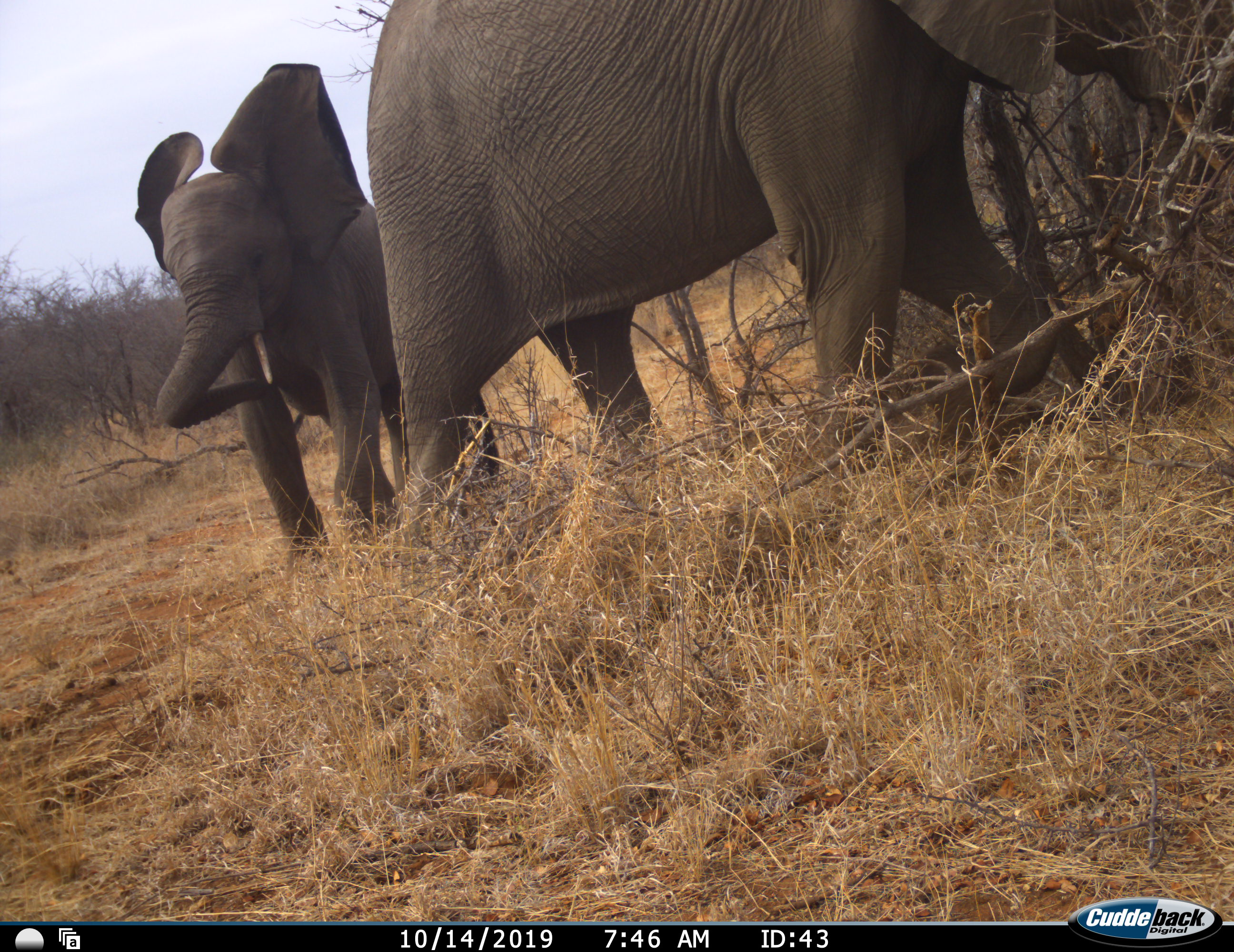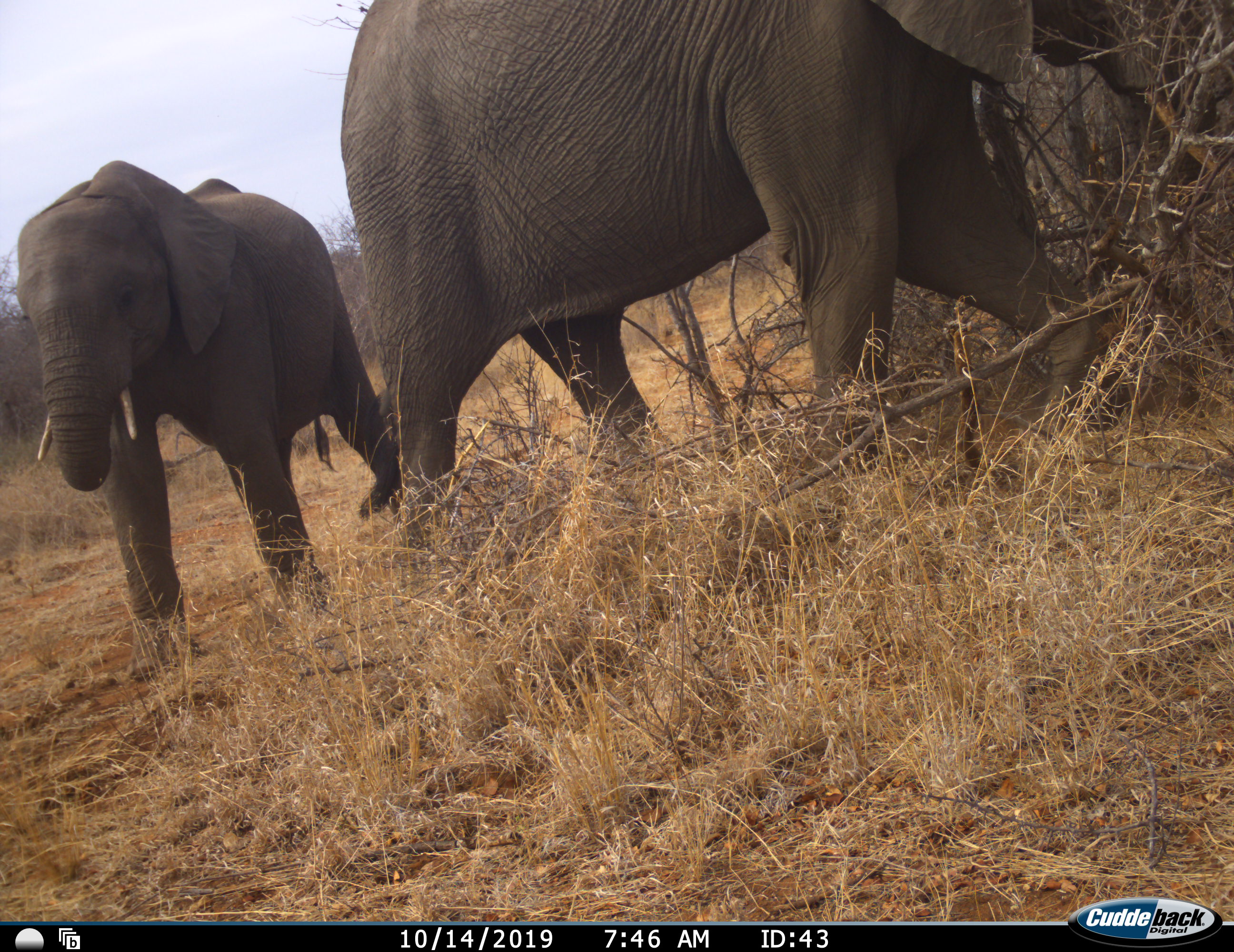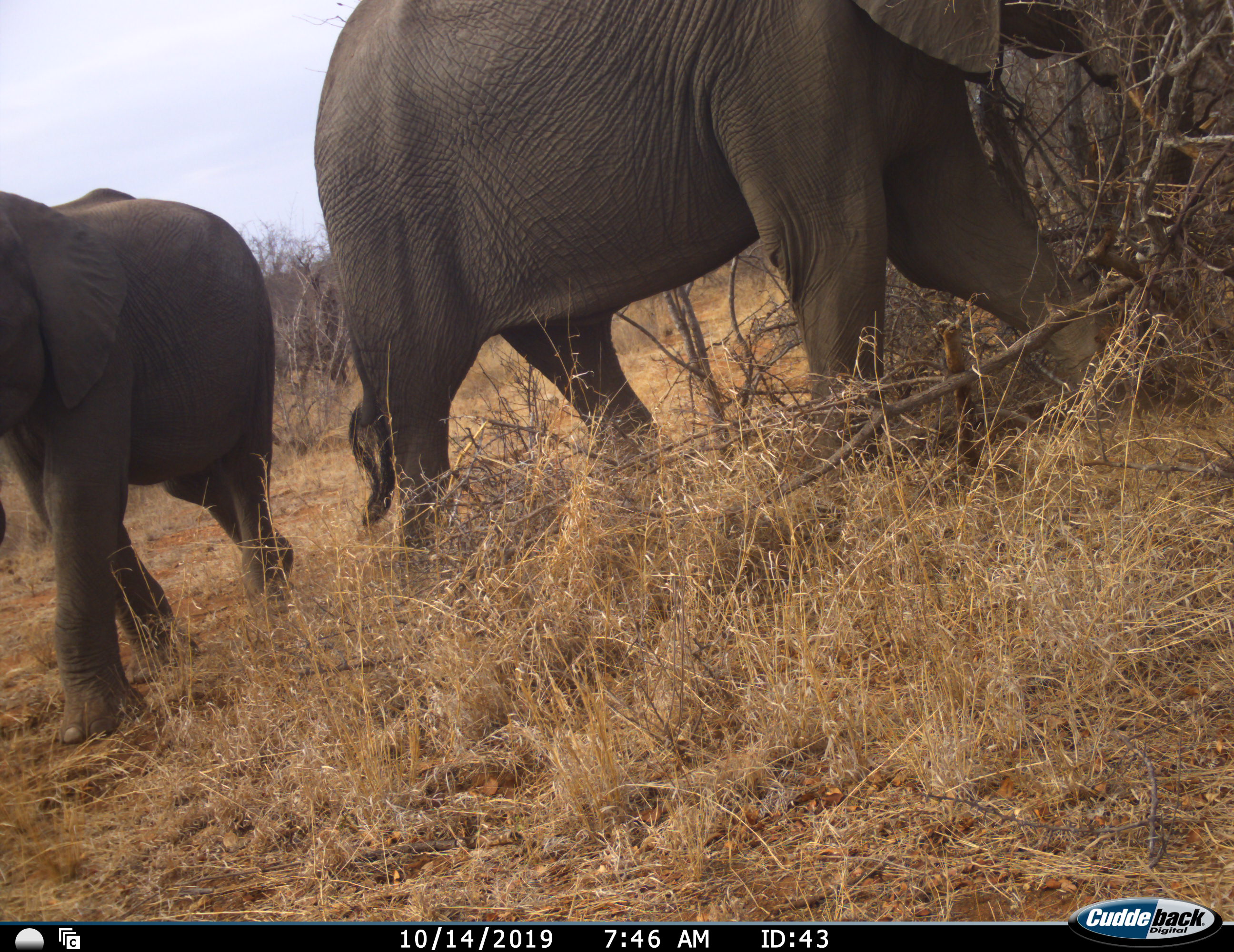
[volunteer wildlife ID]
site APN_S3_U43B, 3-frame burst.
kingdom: Animalia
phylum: Chordata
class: Mammalia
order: Proboscidea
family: Elephantidae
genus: Loxodonta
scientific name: Loxodonta africana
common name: african bush elephant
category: elephant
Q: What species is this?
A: Elephant (african bush elephant) (Loxodonta africana).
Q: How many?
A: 2.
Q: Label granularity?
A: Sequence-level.